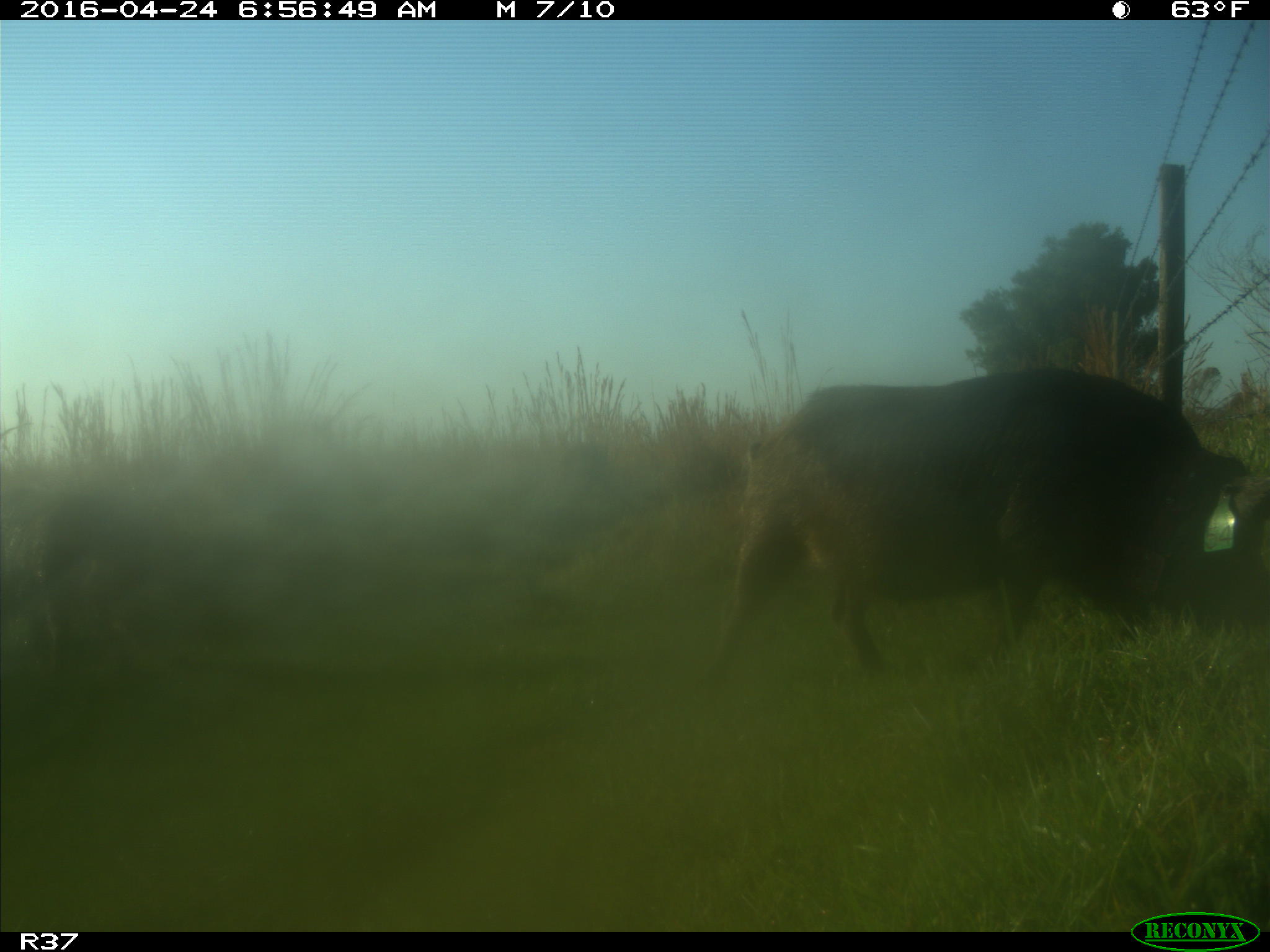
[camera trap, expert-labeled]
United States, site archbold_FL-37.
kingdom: Animalia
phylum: Chordata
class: Mammalia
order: Artiodactyla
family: Suidae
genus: Sus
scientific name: Sus scrofa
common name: wild boar